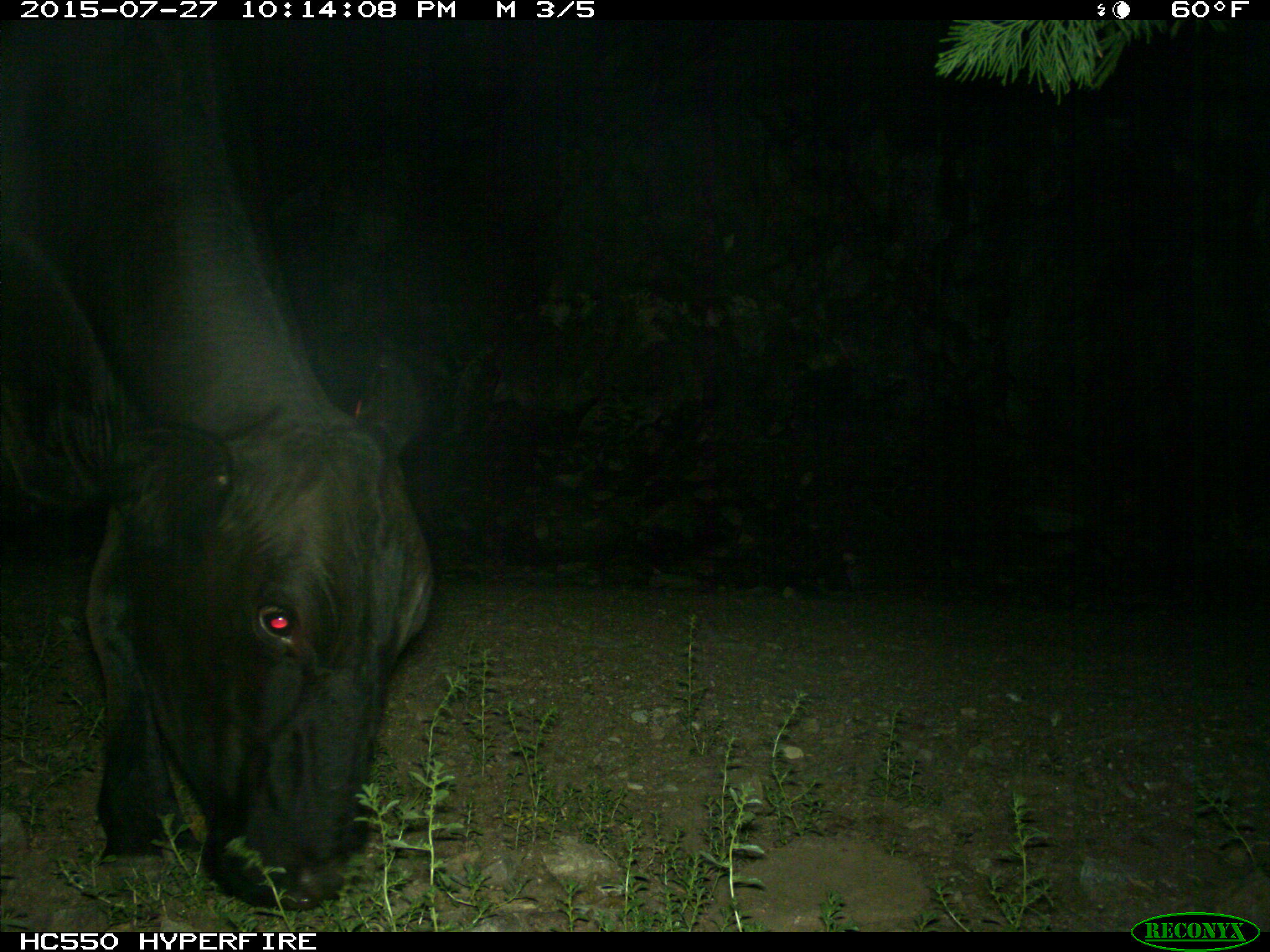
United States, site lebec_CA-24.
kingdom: Animalia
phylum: Chordata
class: Mammalia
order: Artiodactyla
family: Bovidae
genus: Bos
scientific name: Bos taurus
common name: domestic cow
Bos taurus (domestic cow).